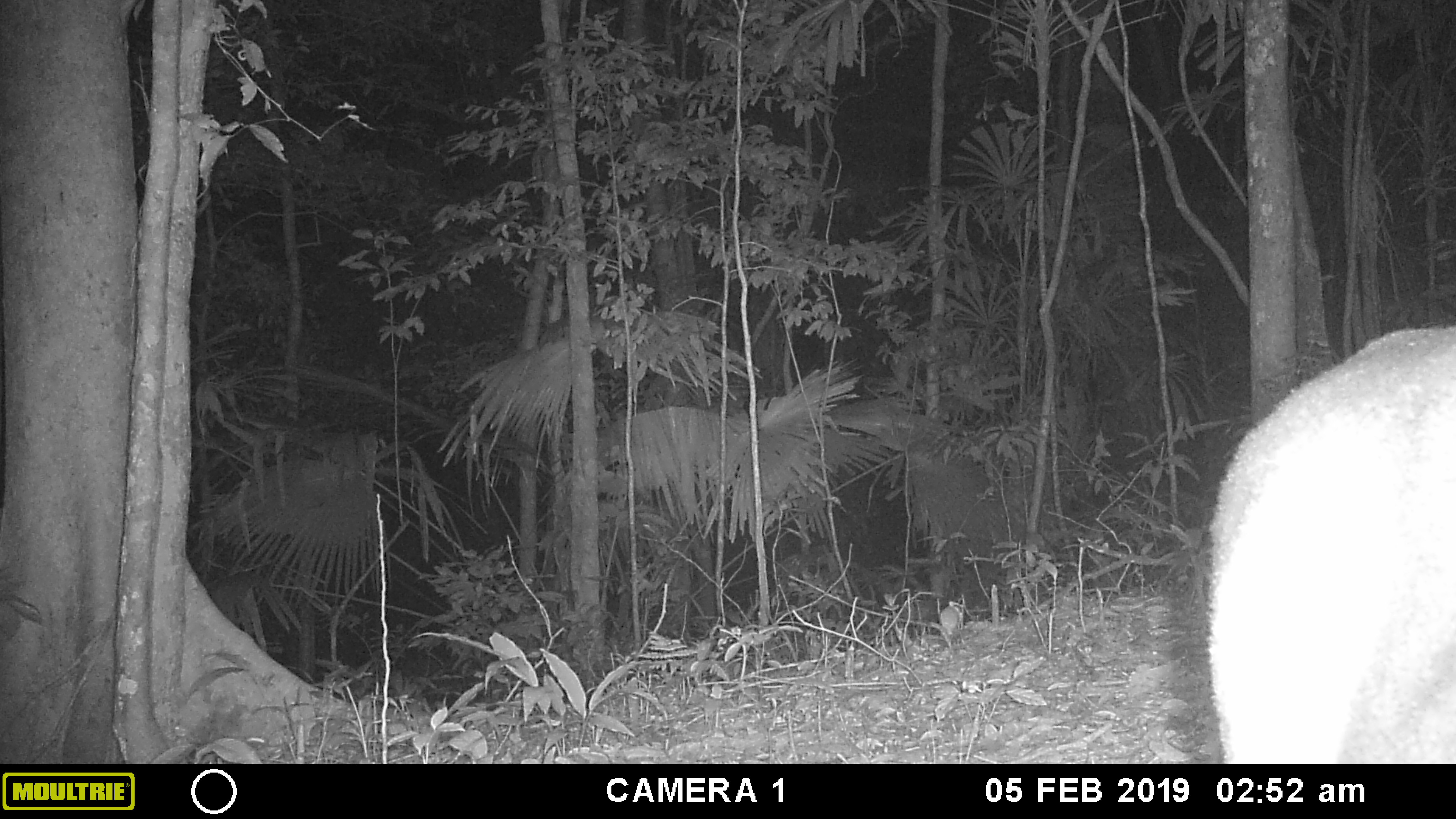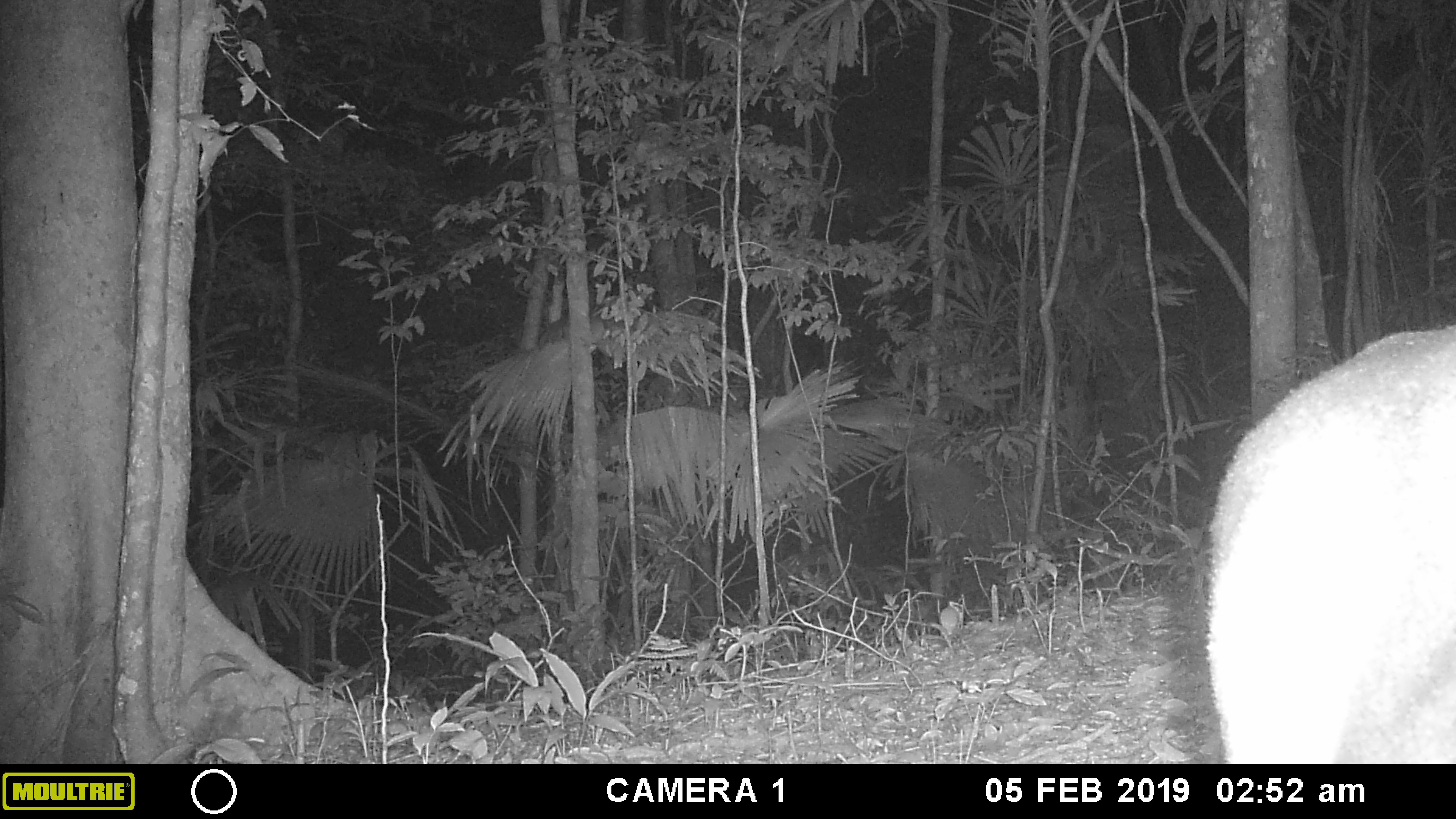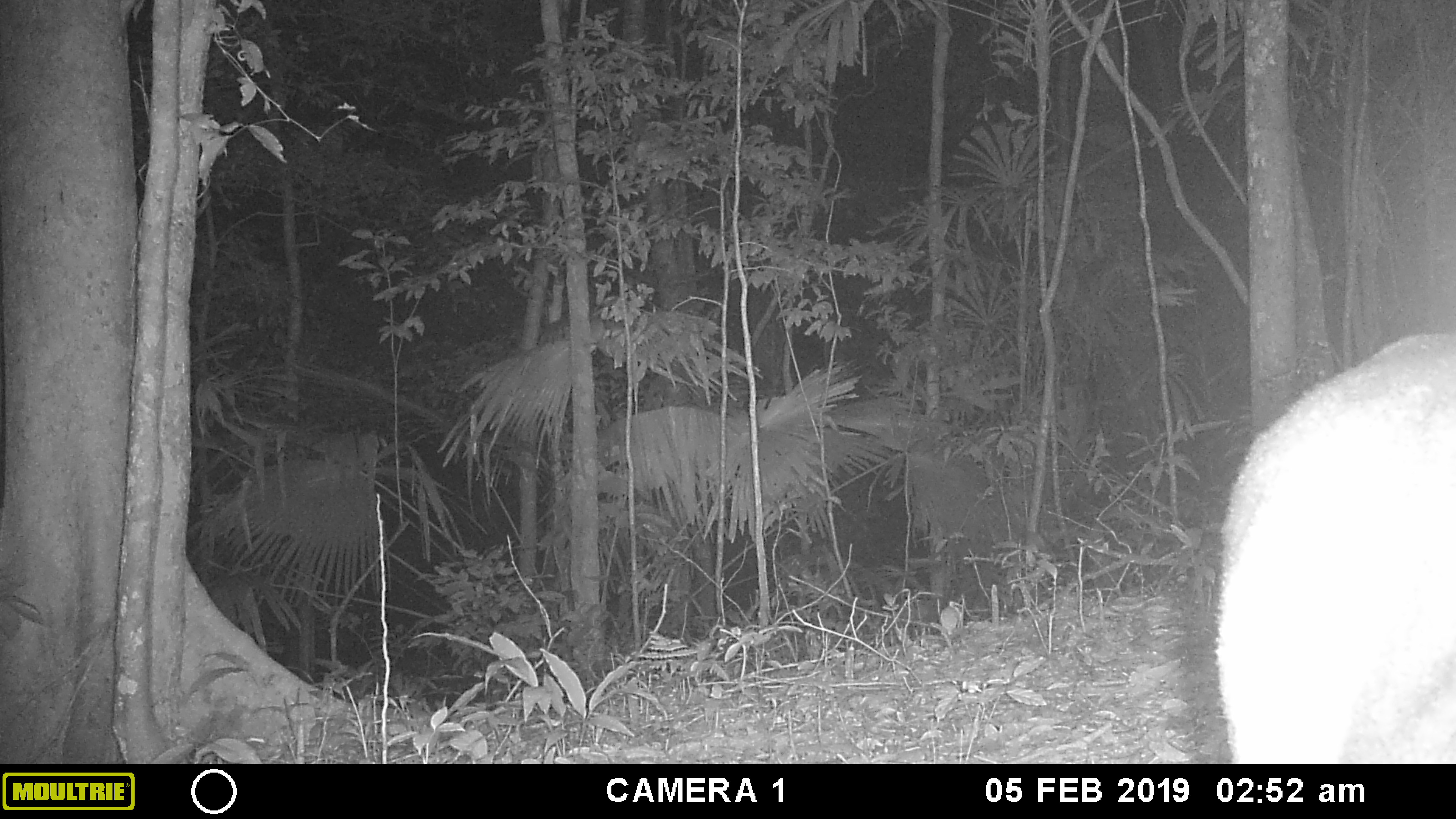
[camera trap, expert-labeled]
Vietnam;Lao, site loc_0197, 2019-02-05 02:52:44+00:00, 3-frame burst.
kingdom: Animalia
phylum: Chordata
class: Mammalia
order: Artiodactyla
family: Cervidae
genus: Muntiacus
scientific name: Muntiacus vuquangensis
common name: large-antlered muntjac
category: large antlered muntjac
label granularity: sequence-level